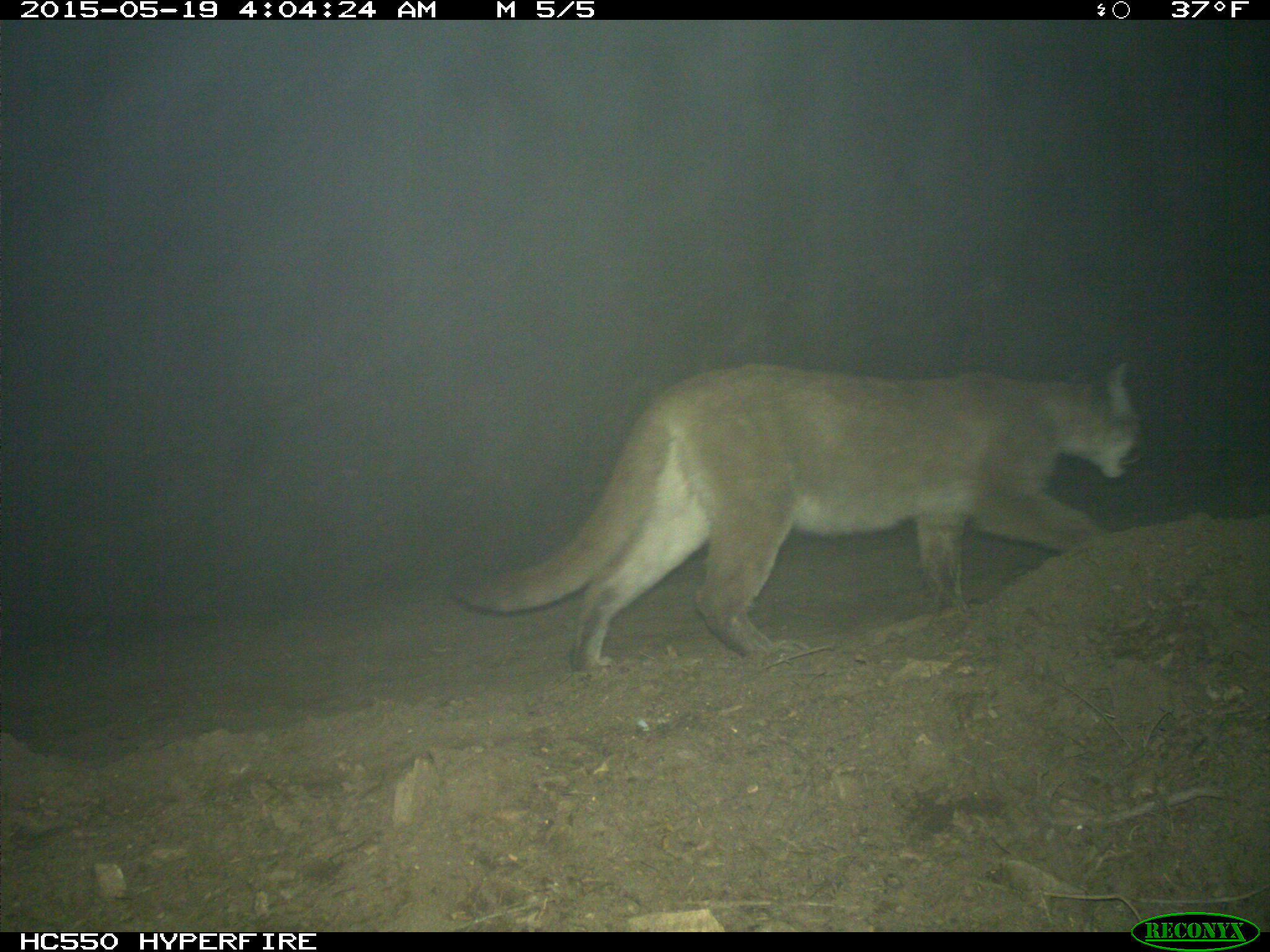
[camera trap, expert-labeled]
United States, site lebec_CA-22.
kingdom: Animalia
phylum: Chordata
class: Mammalia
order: Carnivora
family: Felidae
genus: Puma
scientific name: Puma concolor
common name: mountain lion